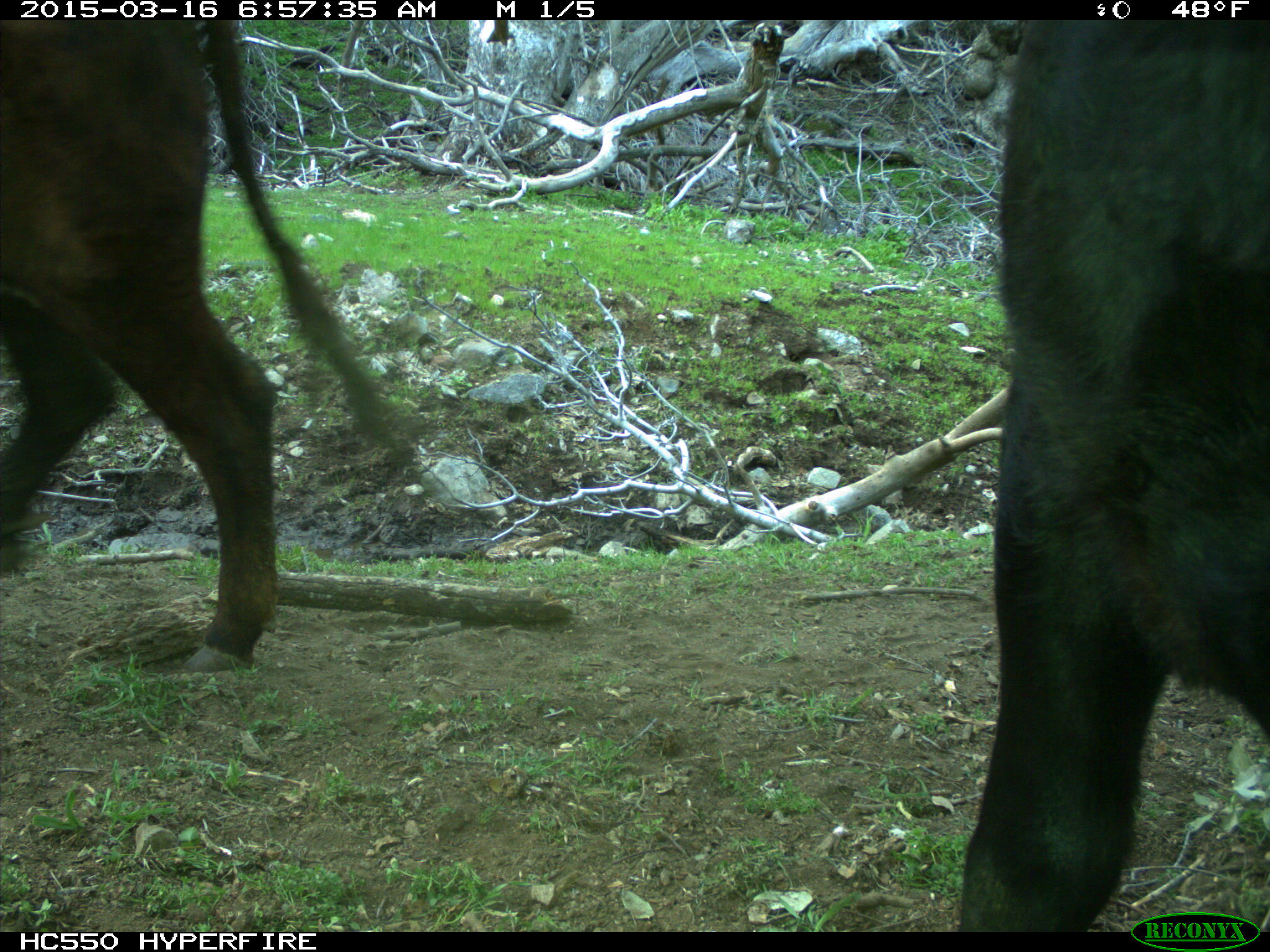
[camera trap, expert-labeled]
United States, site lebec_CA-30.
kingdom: Animalia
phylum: Chordata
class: Mammalia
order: Artiodactyla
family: Bovidae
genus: Bos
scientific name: Bos taurus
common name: domestic cow